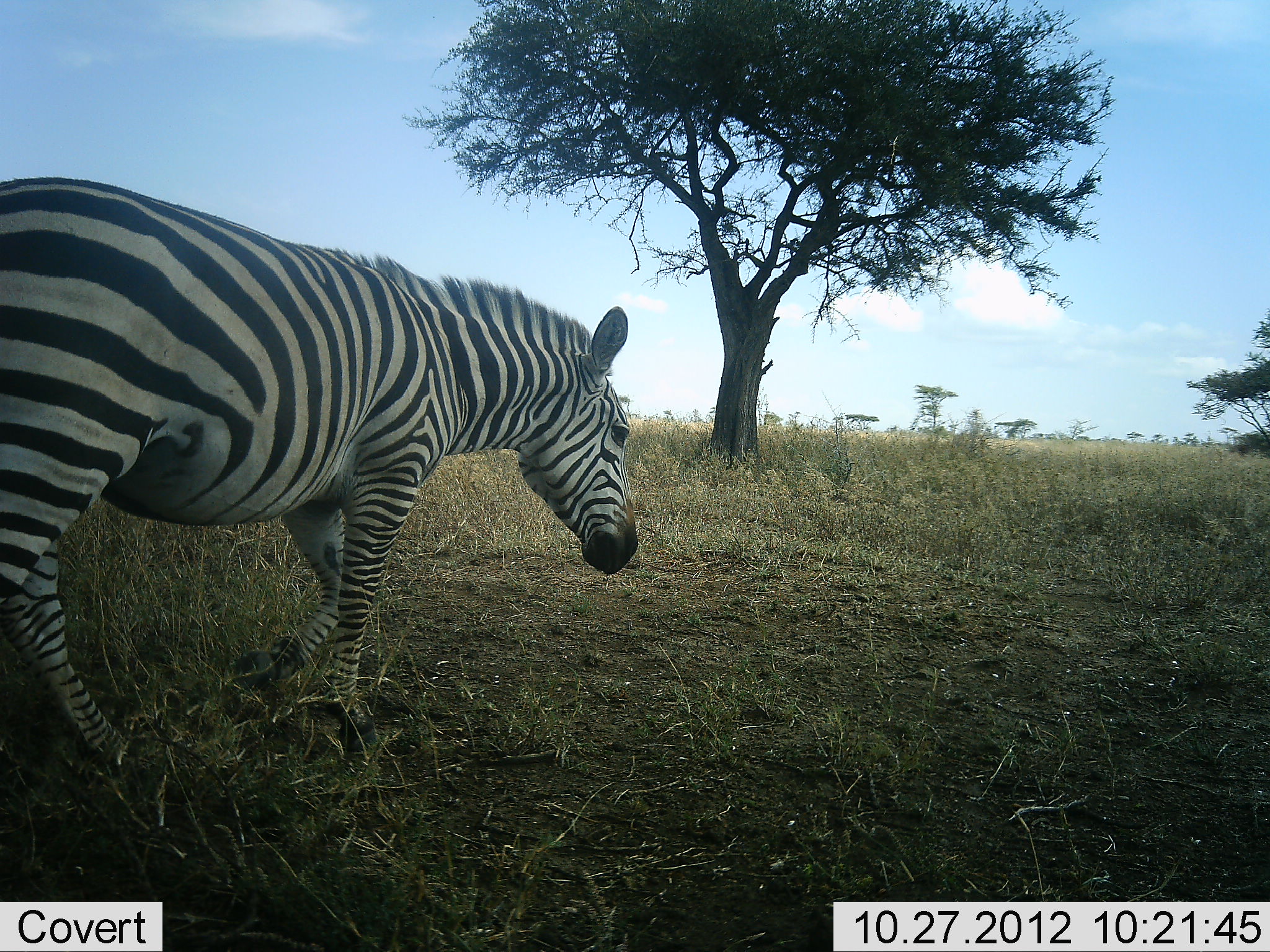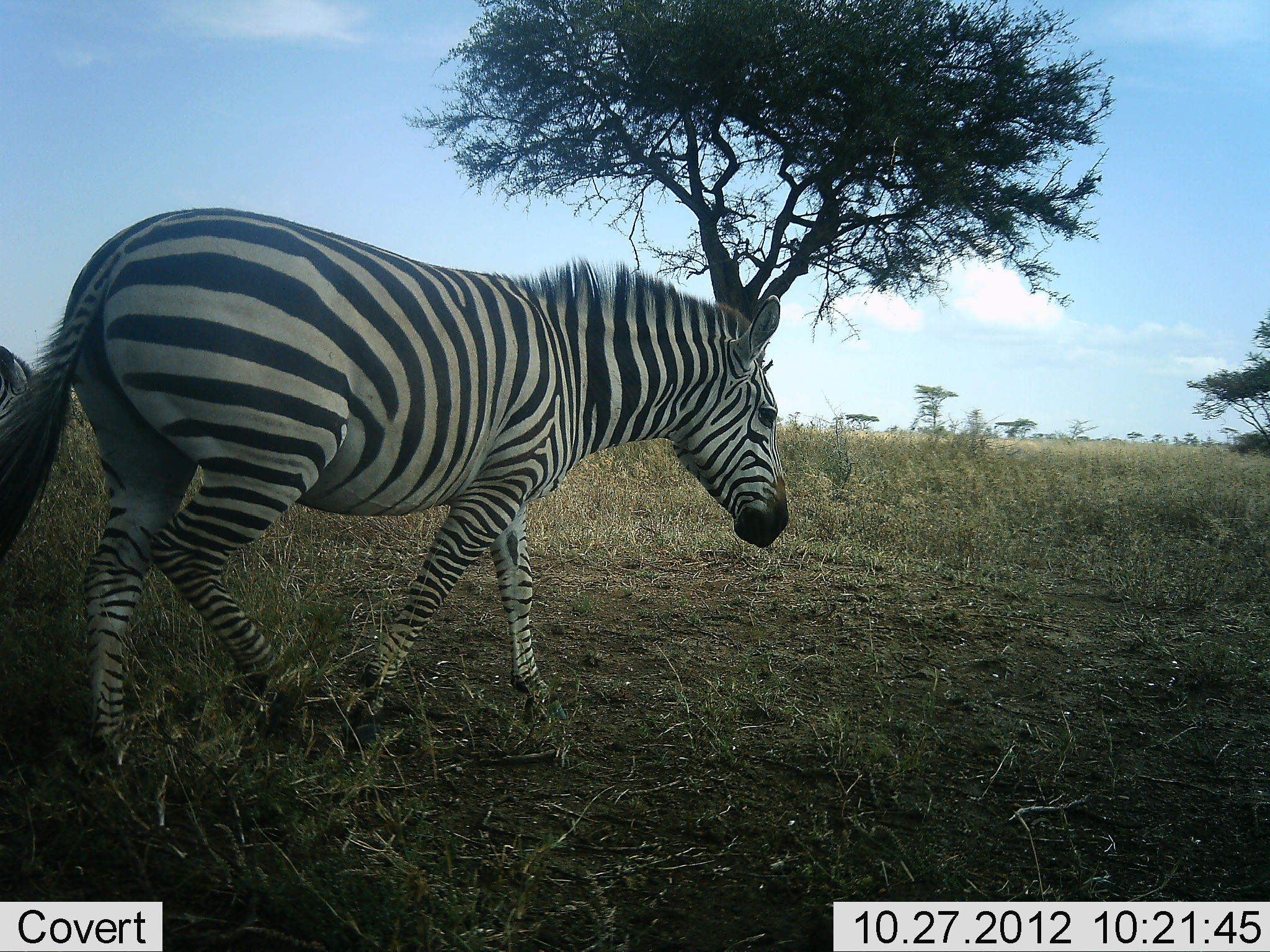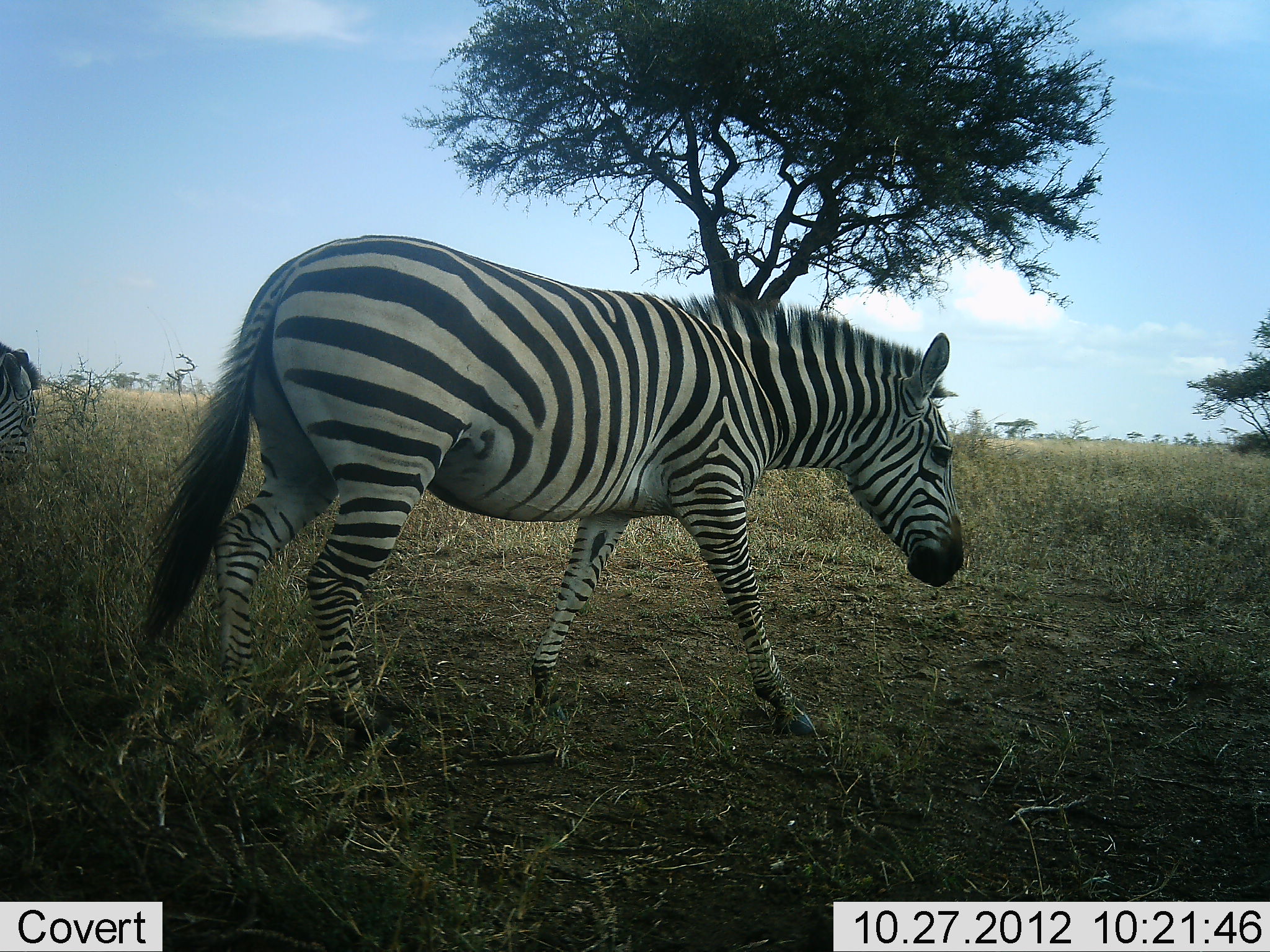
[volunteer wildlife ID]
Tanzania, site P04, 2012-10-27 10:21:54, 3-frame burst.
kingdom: Animalia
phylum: Chordata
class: Mammalia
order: Perissodactyla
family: Equidae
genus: Equus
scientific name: Equus quagga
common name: plains zebra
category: zebra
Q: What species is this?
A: Zebra (plains zebra) (Equus quagga).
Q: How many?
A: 1.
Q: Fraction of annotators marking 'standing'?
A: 10%.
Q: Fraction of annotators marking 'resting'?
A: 0%.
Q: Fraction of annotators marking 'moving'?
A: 90%.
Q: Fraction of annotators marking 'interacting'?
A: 0%.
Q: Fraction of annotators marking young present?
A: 0%.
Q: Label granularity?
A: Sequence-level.